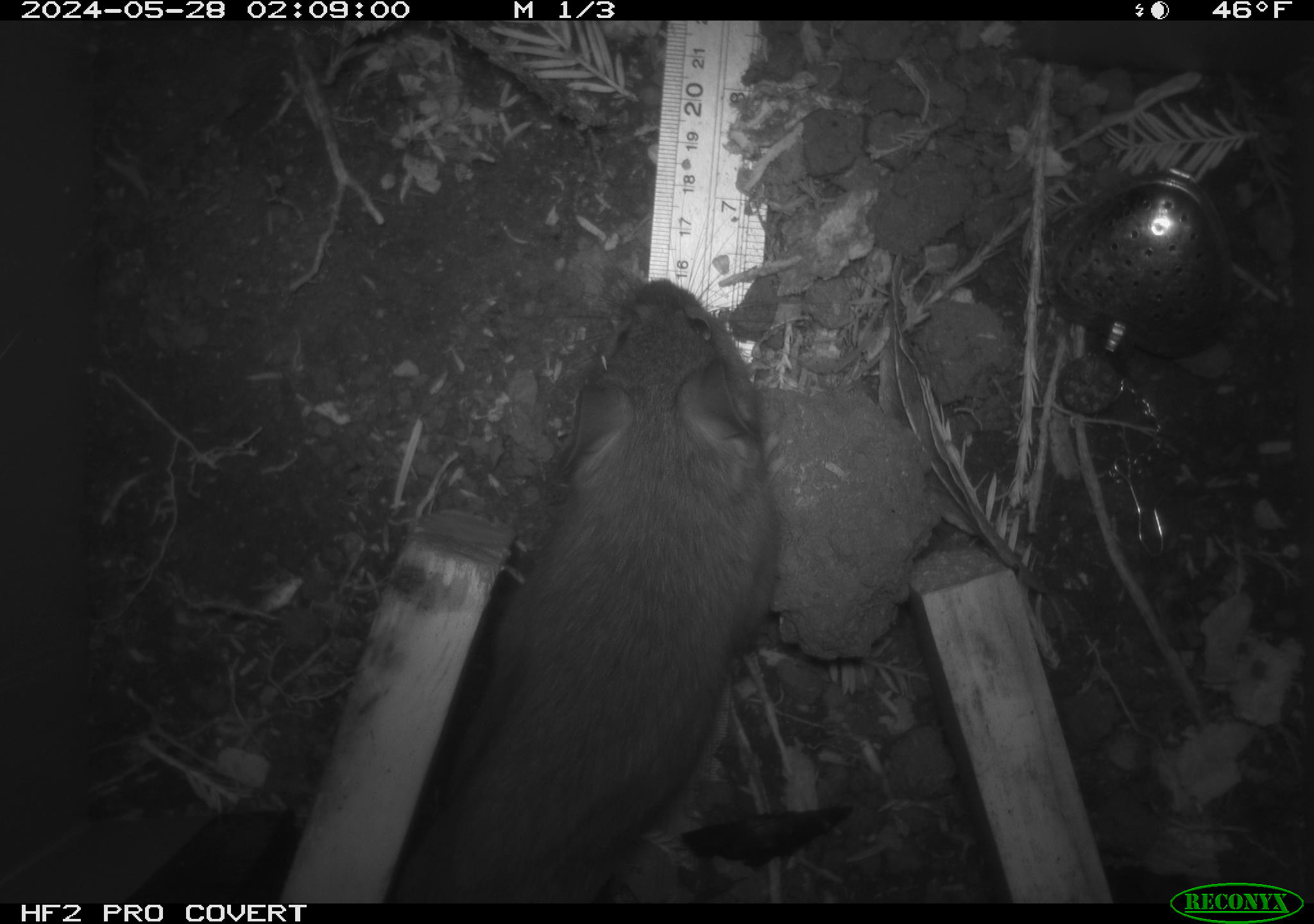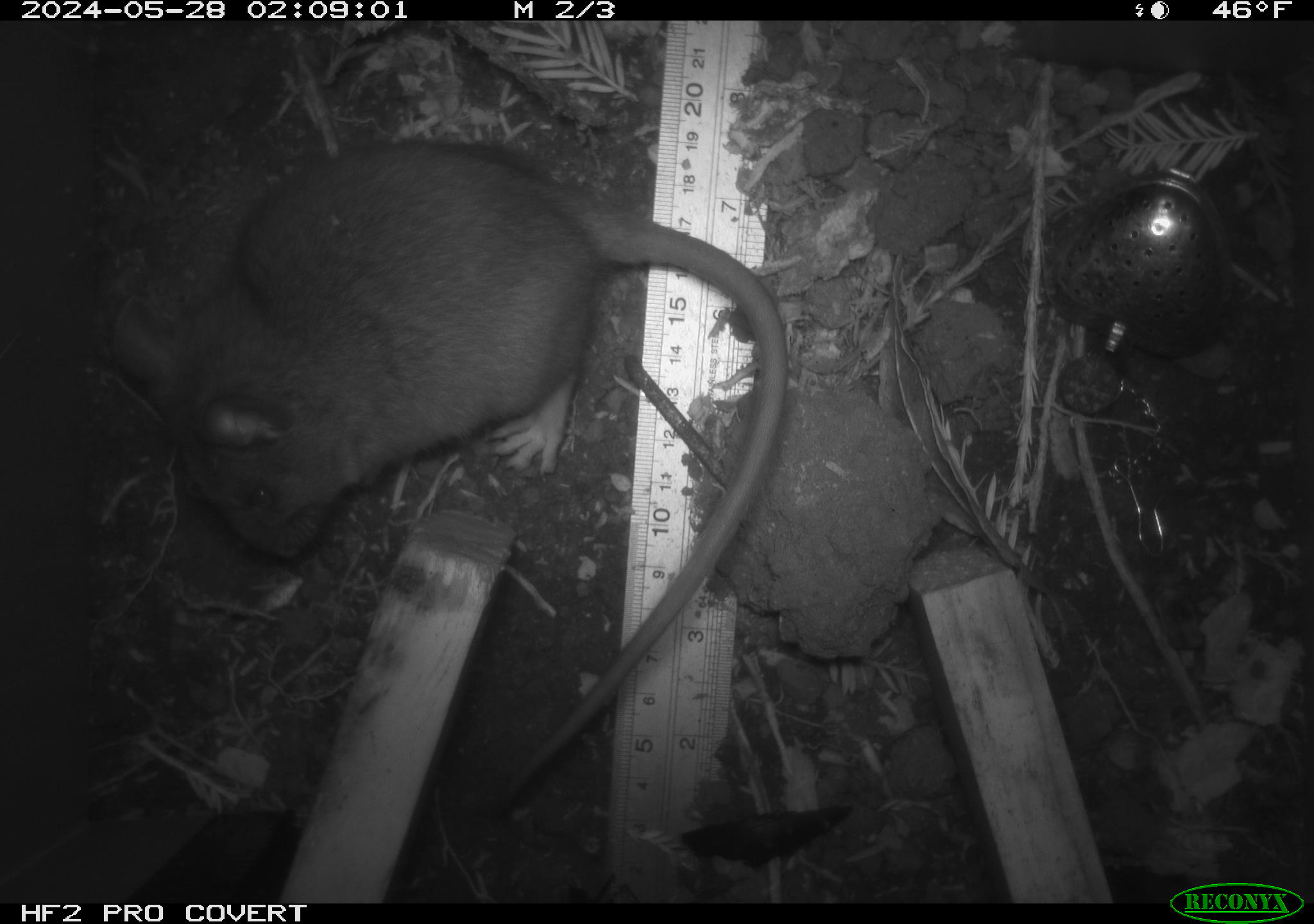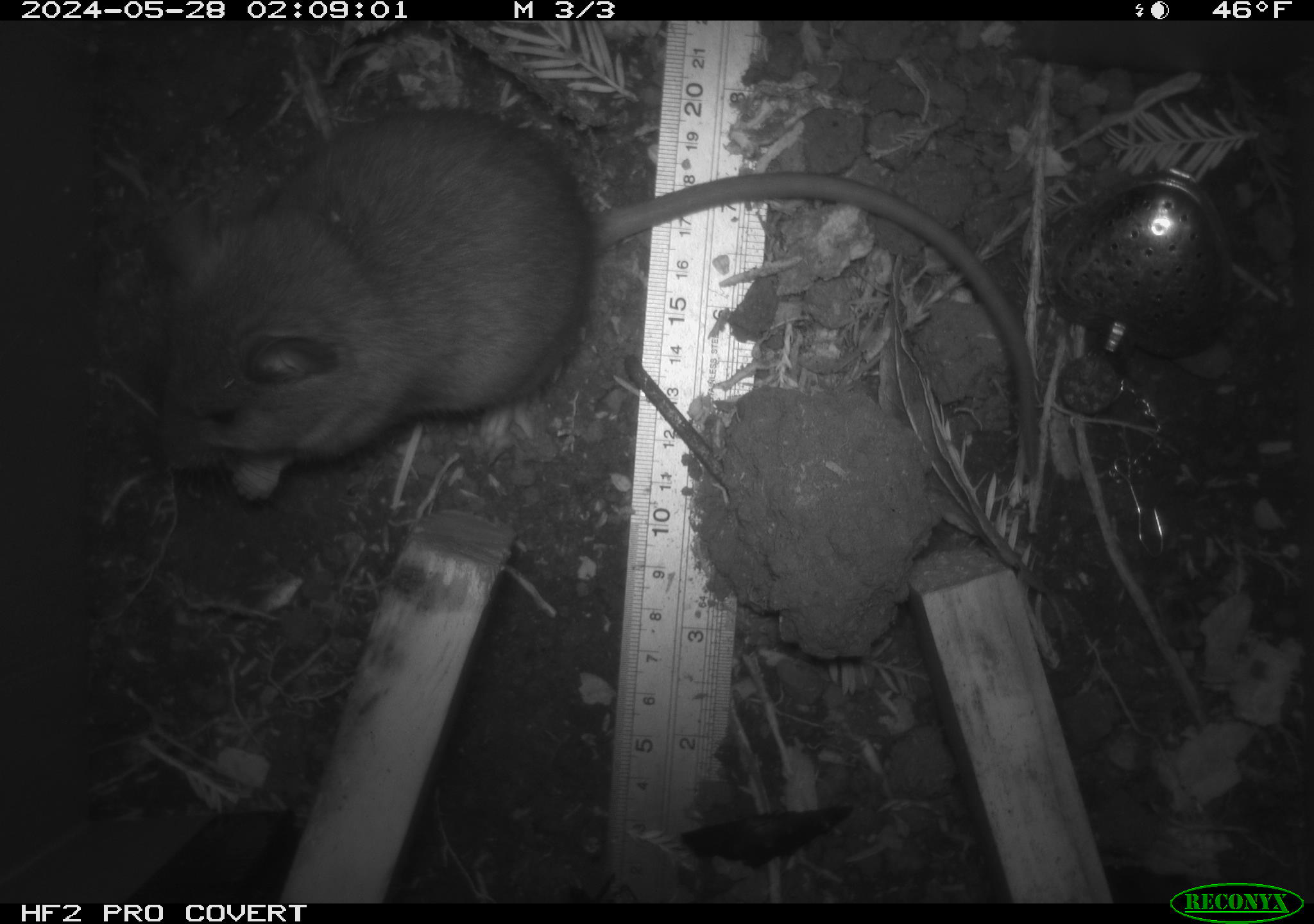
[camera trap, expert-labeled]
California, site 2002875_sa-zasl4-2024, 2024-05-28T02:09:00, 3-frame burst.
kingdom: Animalia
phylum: Chordata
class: Mammalia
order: Rodentia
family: Cricetidae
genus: Neotoma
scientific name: Neotoma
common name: pack rat or woodrat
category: neotoma species